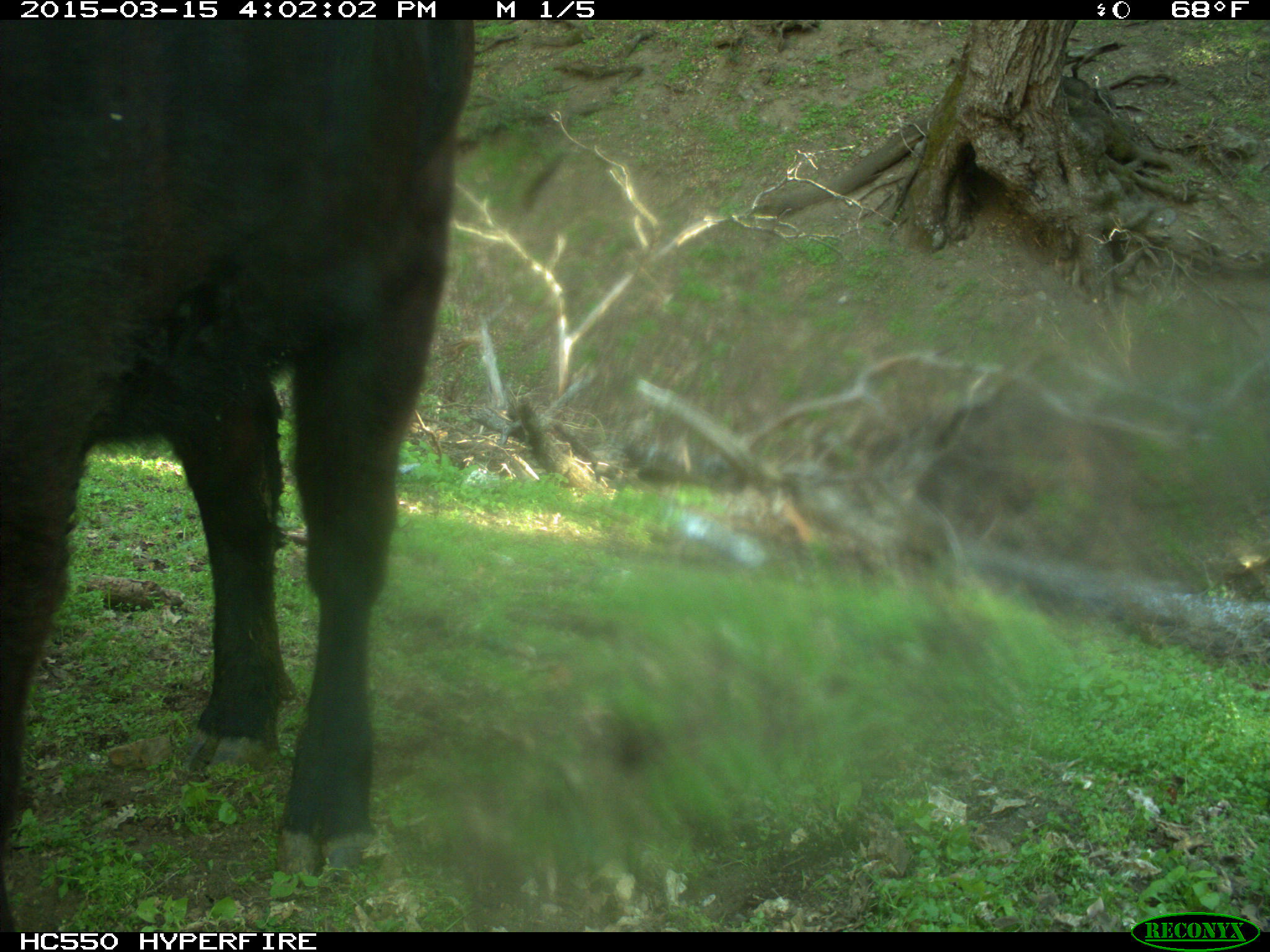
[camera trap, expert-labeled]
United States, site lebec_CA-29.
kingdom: Animalia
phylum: Chordata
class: Mammalia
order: Artiodactyla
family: Bovidae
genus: Bos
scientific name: Bos taurus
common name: domestic cow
Bos taurus (domestic cow).